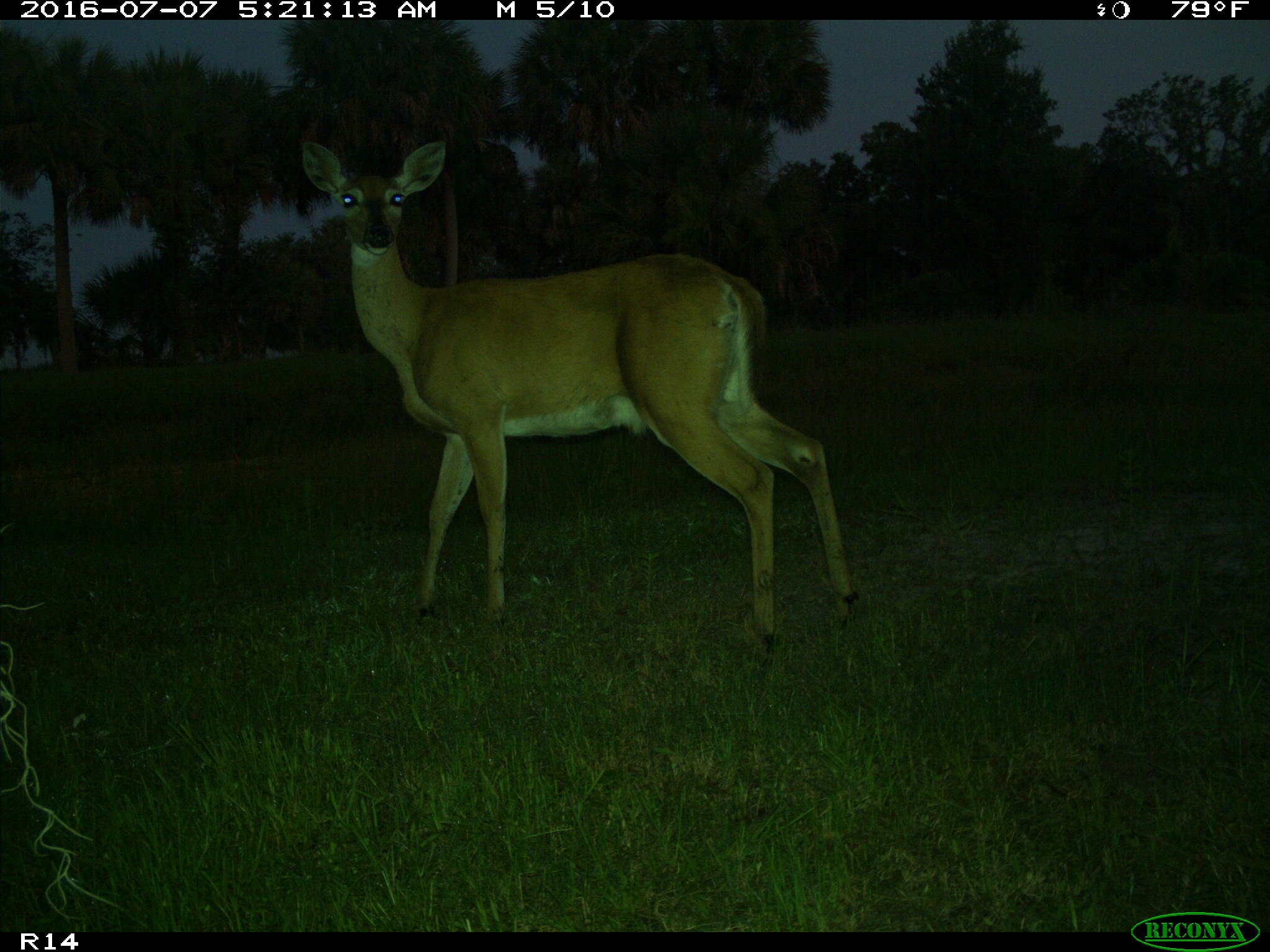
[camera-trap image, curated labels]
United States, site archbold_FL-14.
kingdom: Animalia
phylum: Chordata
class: Mammalia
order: Artiodactyla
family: Cervidae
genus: Odocoileus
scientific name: Odocoileus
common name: deer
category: unidentified deer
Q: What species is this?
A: Unidentified deer (deer) (Odocoileus).